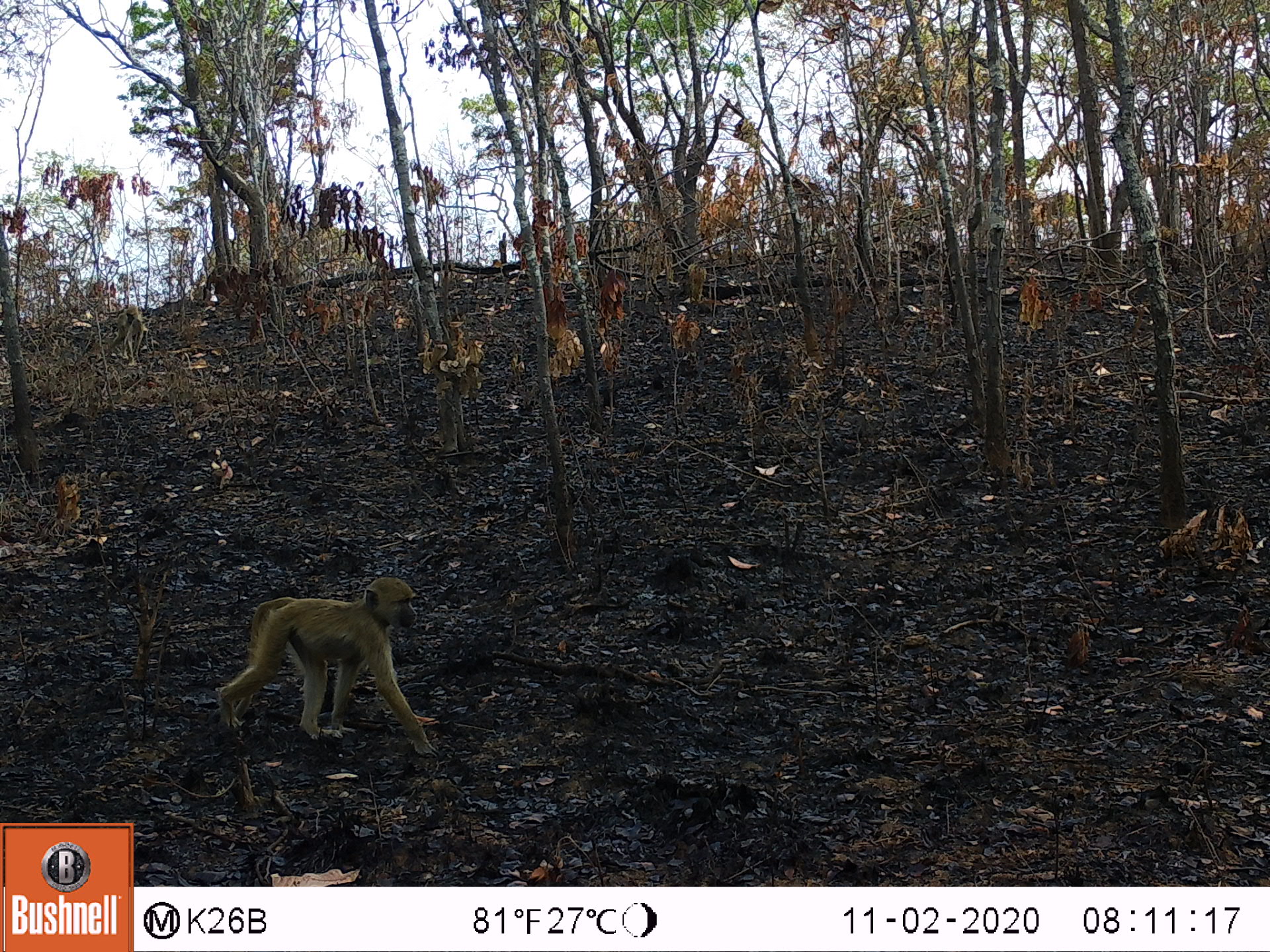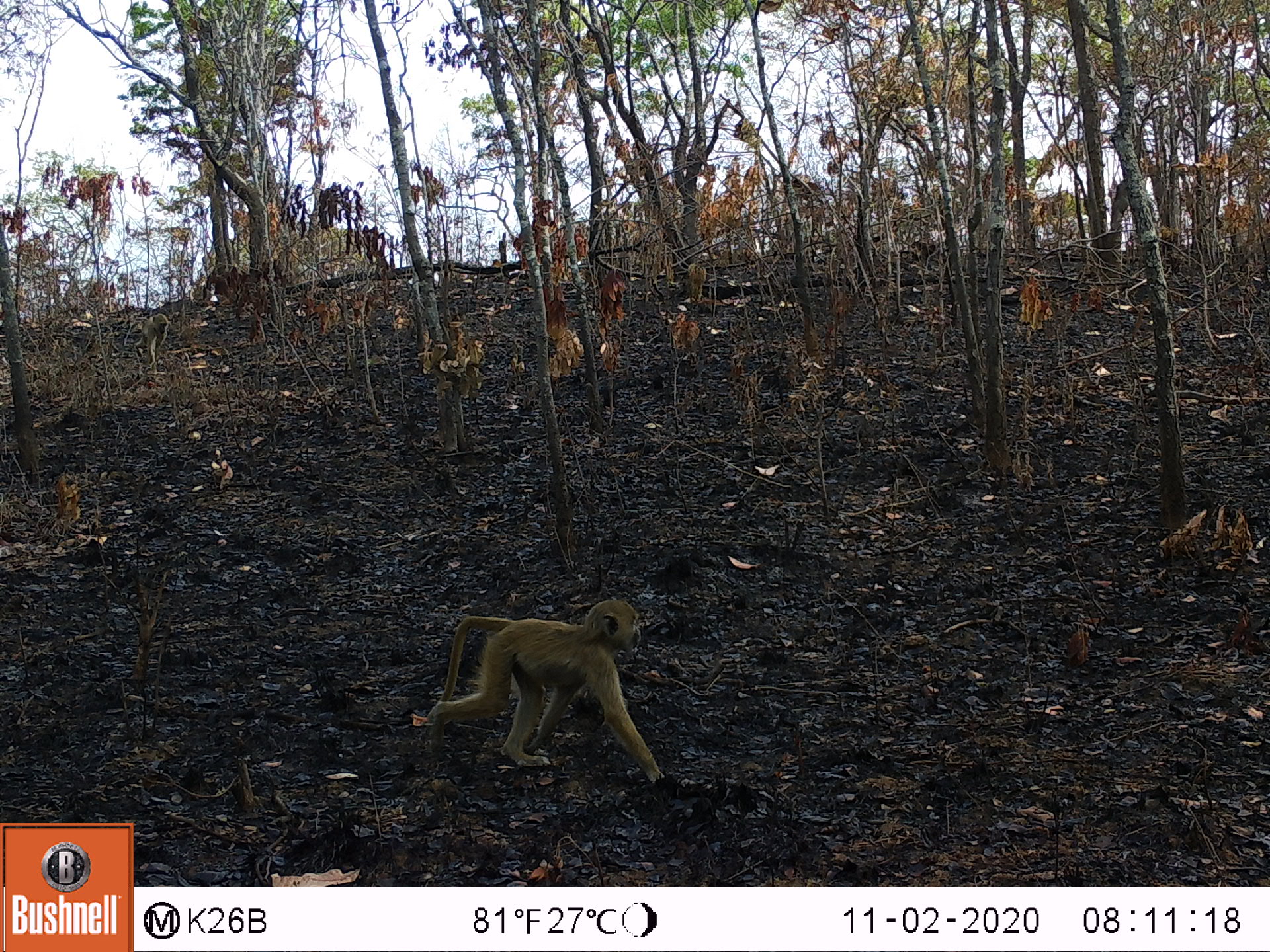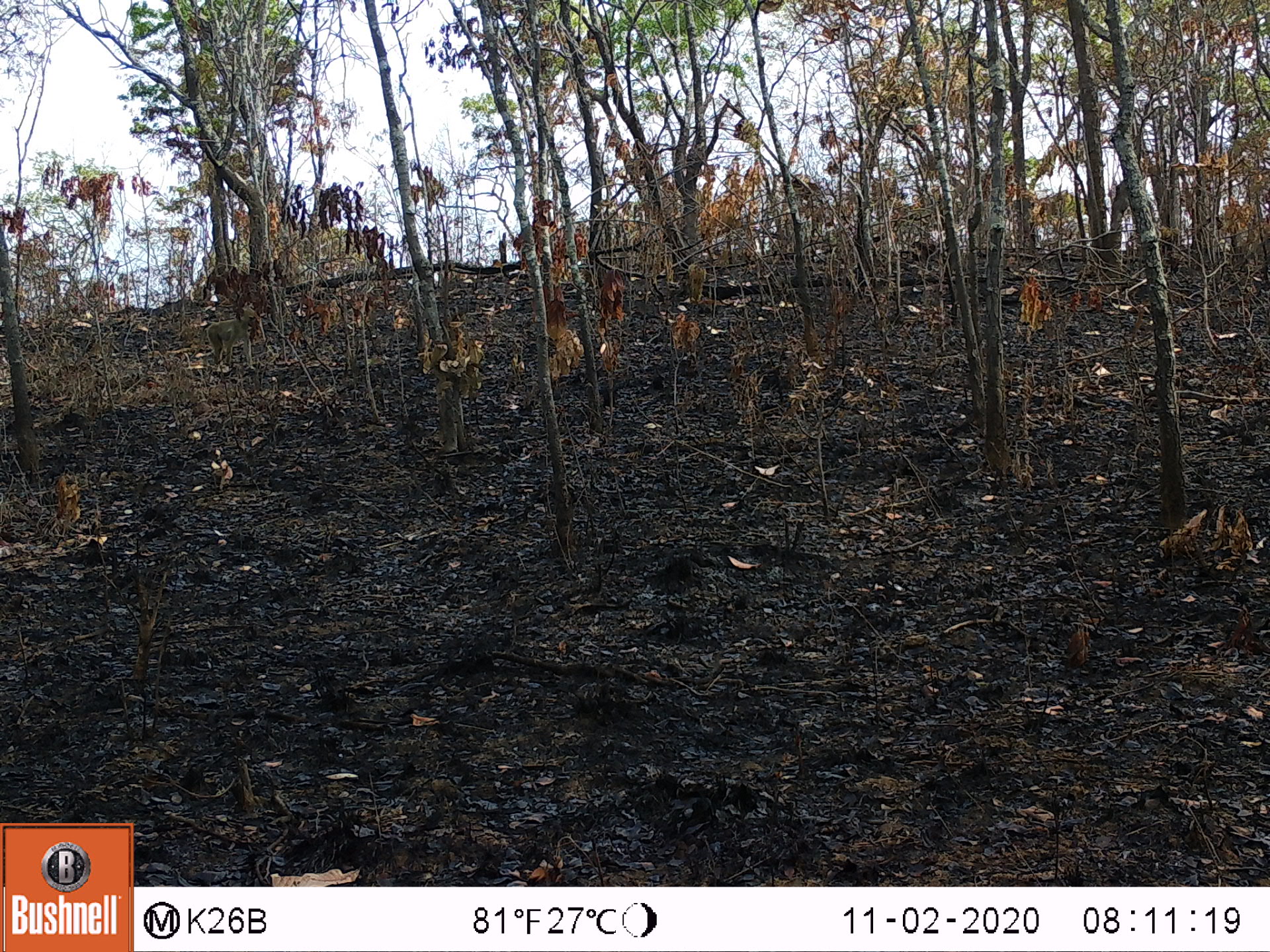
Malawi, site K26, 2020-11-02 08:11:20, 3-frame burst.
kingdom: Animalia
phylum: Chordata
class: Mammalia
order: Primates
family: Cercopithecidae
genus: Papio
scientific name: Papio cynocephalus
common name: yellow baboon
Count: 2.